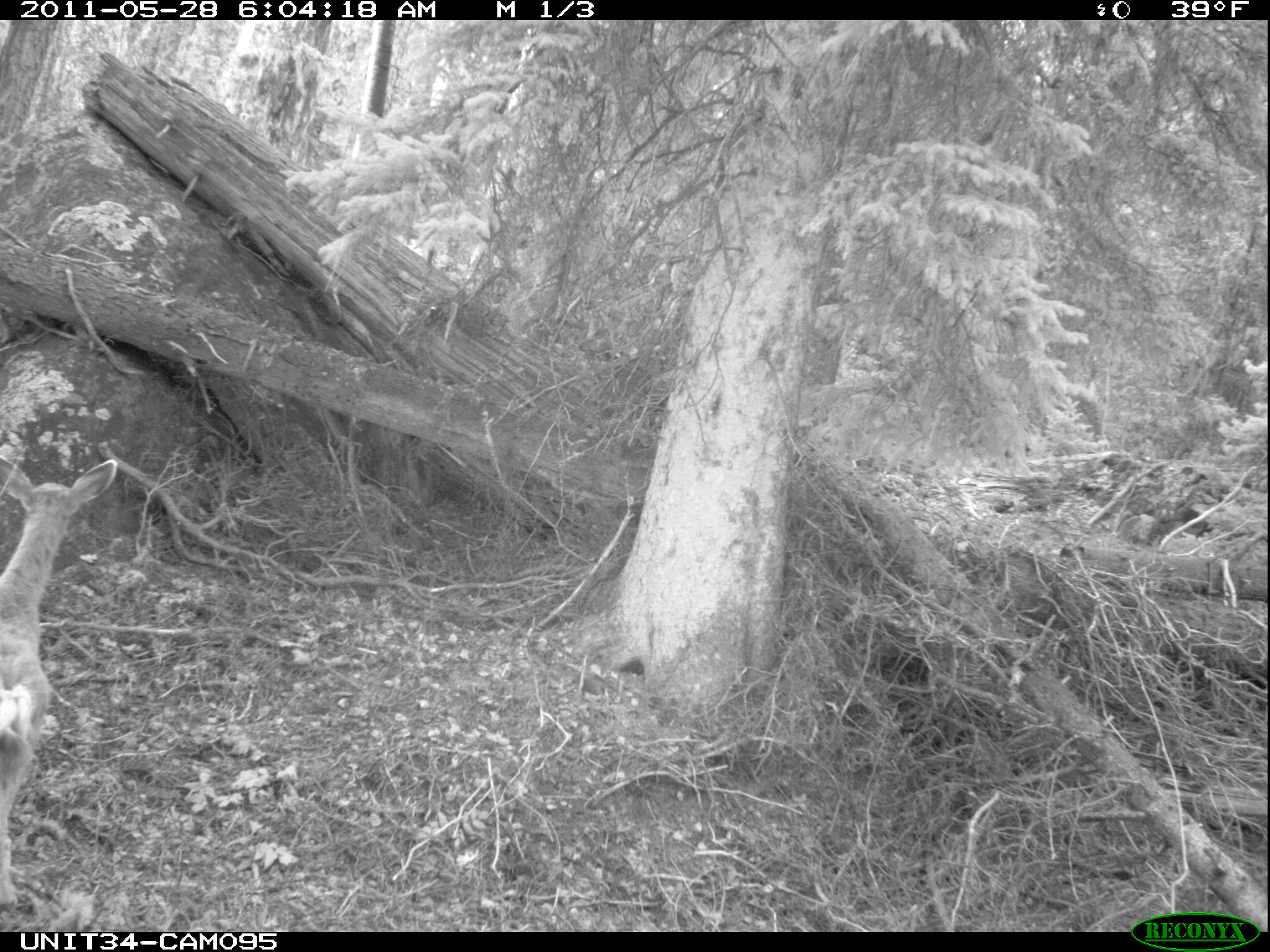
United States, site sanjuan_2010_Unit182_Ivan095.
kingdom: Animalia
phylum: Chordata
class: Mammalia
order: Artiodactyla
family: Cervidae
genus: Odocoileus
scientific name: Odocoileus hemionus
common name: mule deer